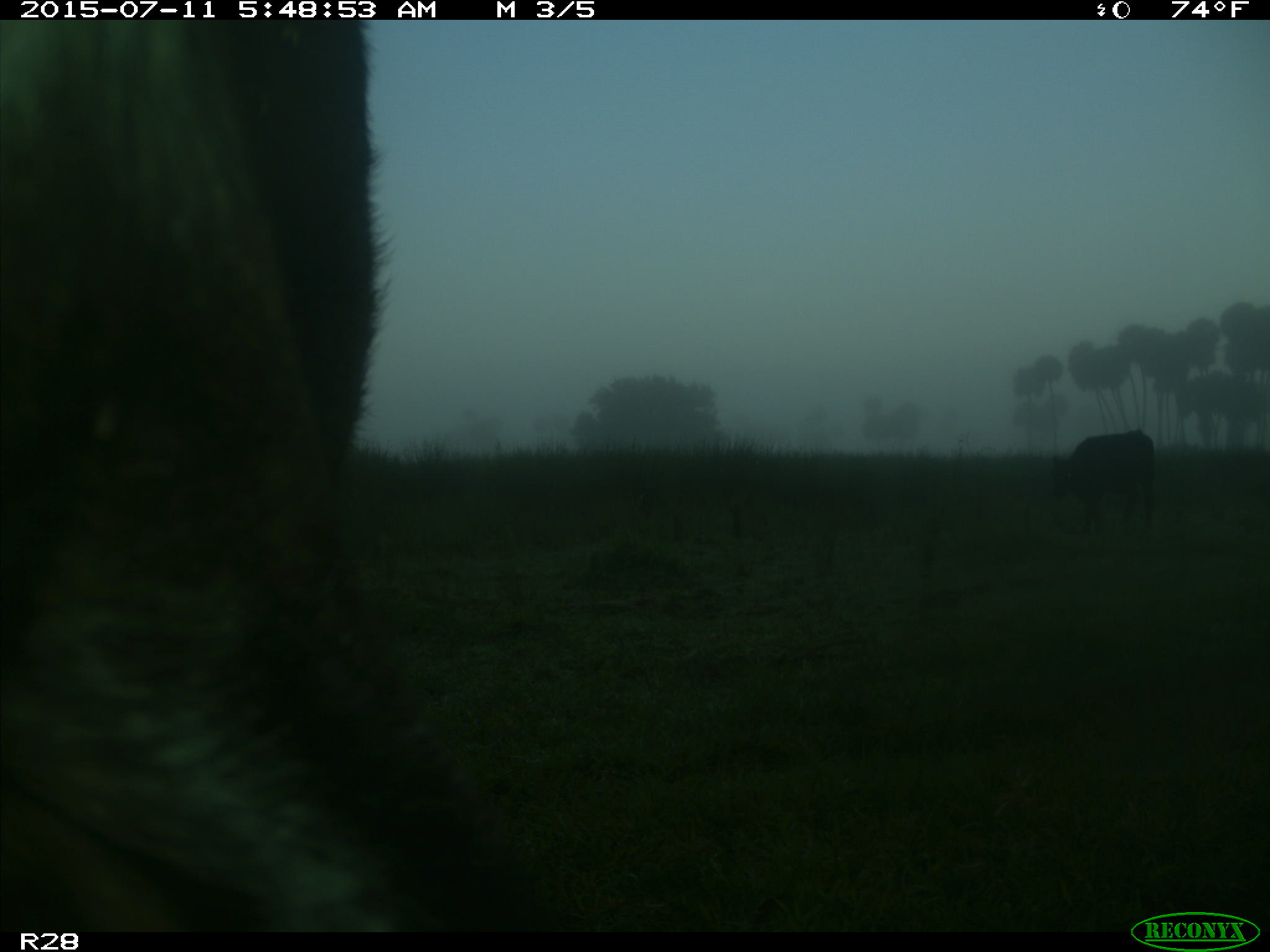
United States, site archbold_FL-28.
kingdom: Animalia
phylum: Chordata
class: Mammalia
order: Artiodactyla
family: Bovidae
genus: Bos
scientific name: Bos taurus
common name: domestic cow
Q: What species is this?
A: Bos taurus (domestic cow).